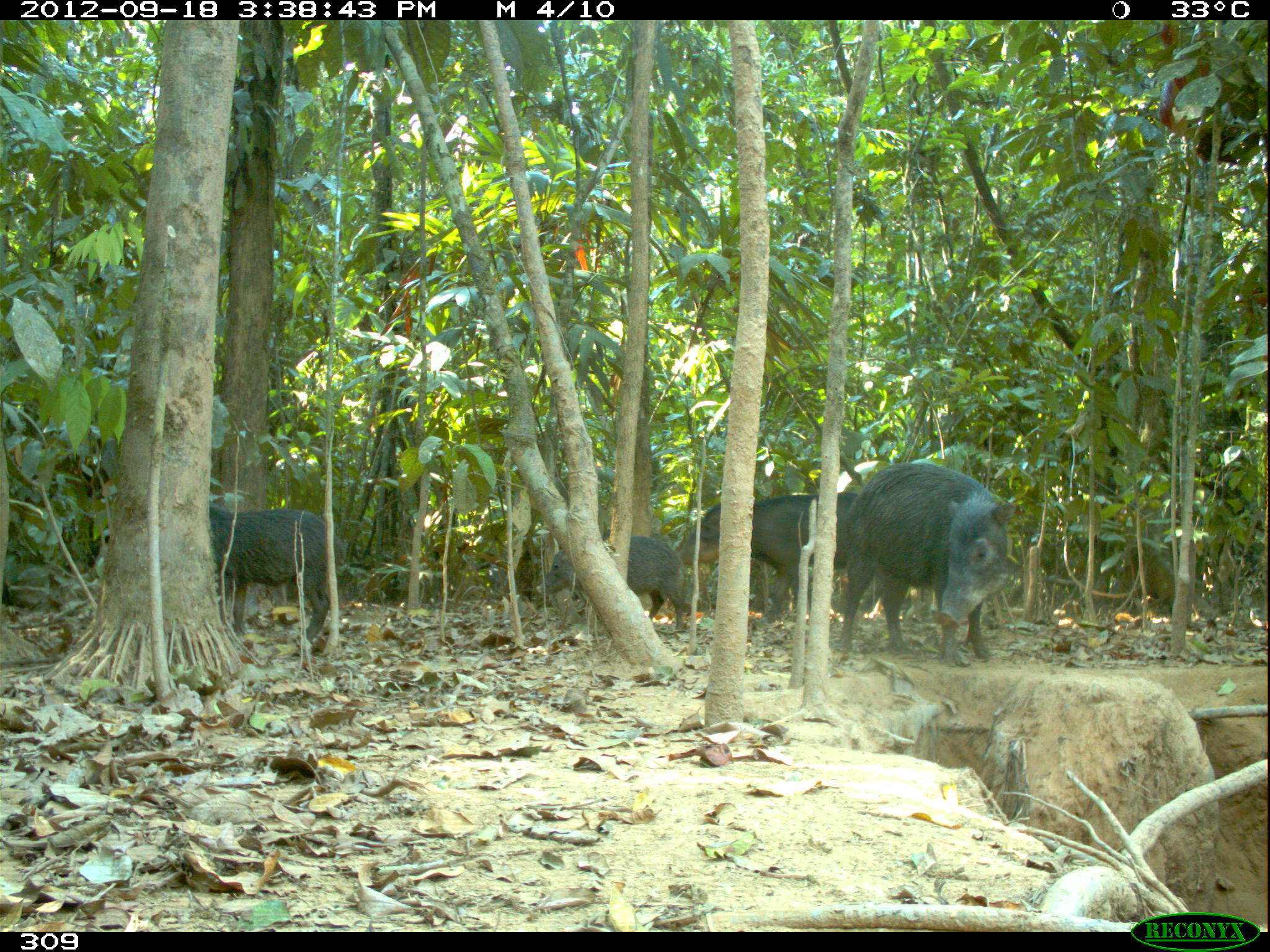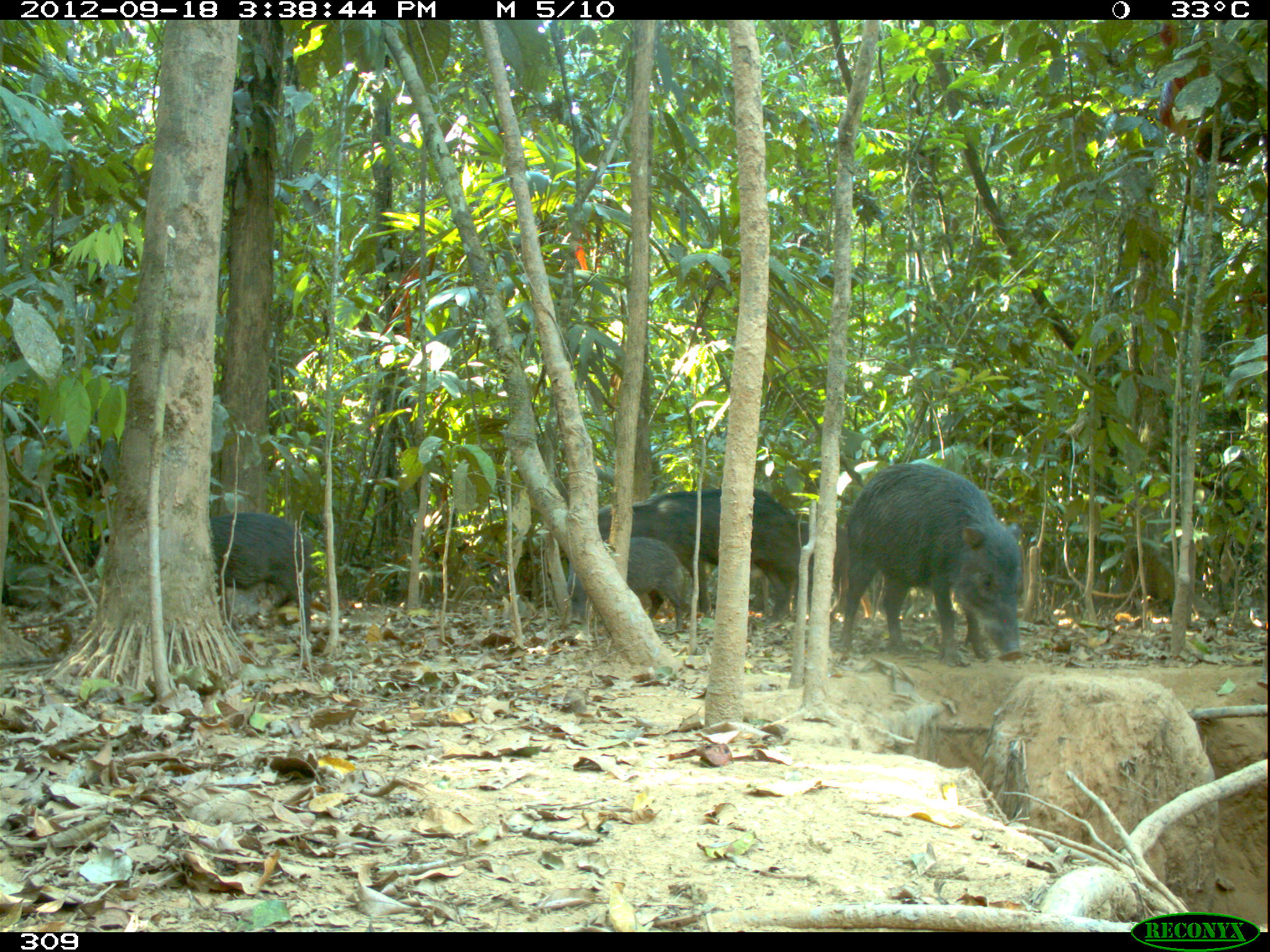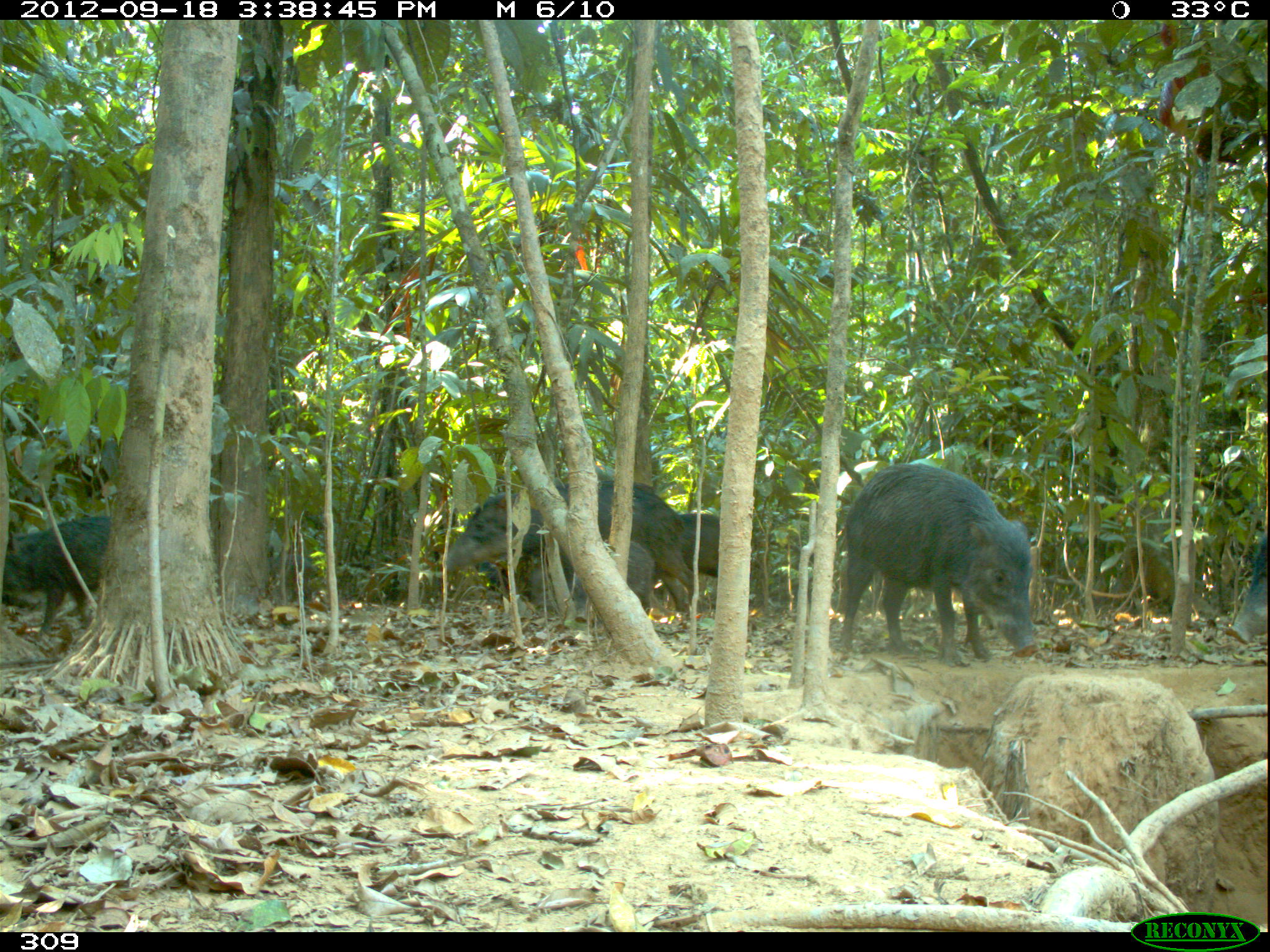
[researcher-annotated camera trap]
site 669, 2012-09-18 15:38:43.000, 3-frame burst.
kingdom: Animalia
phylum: Chordata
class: Mammalia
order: Artiodactyla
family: Tayassuidae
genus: Tayassu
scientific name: Tayassu pecari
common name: white-lipped peccary